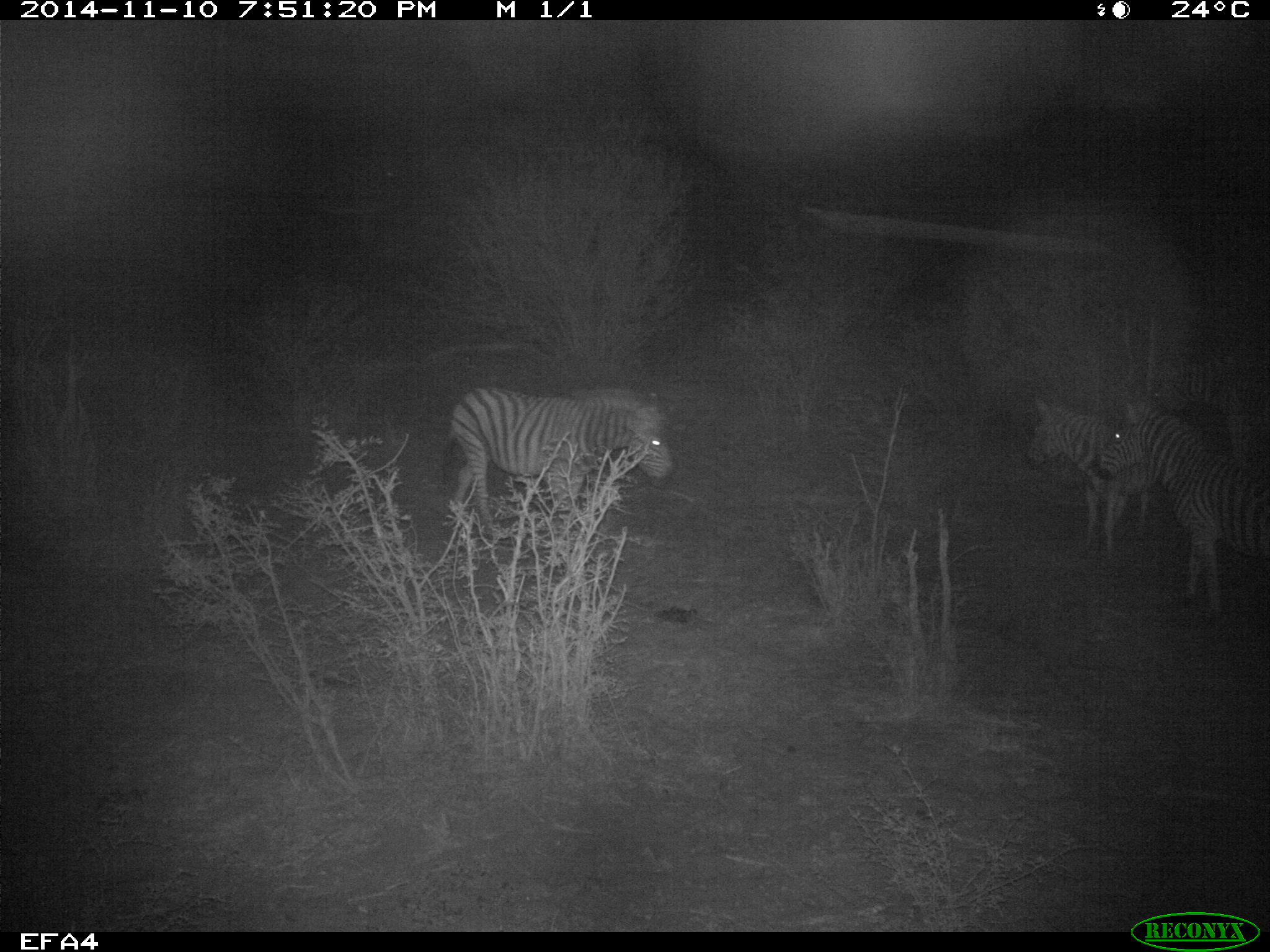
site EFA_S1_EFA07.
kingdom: Animalia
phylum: Chordata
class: Mammalia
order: Perissodactyla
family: Equidae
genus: Equus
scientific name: Equus quagga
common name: plains zebra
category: zebraplains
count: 3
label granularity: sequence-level